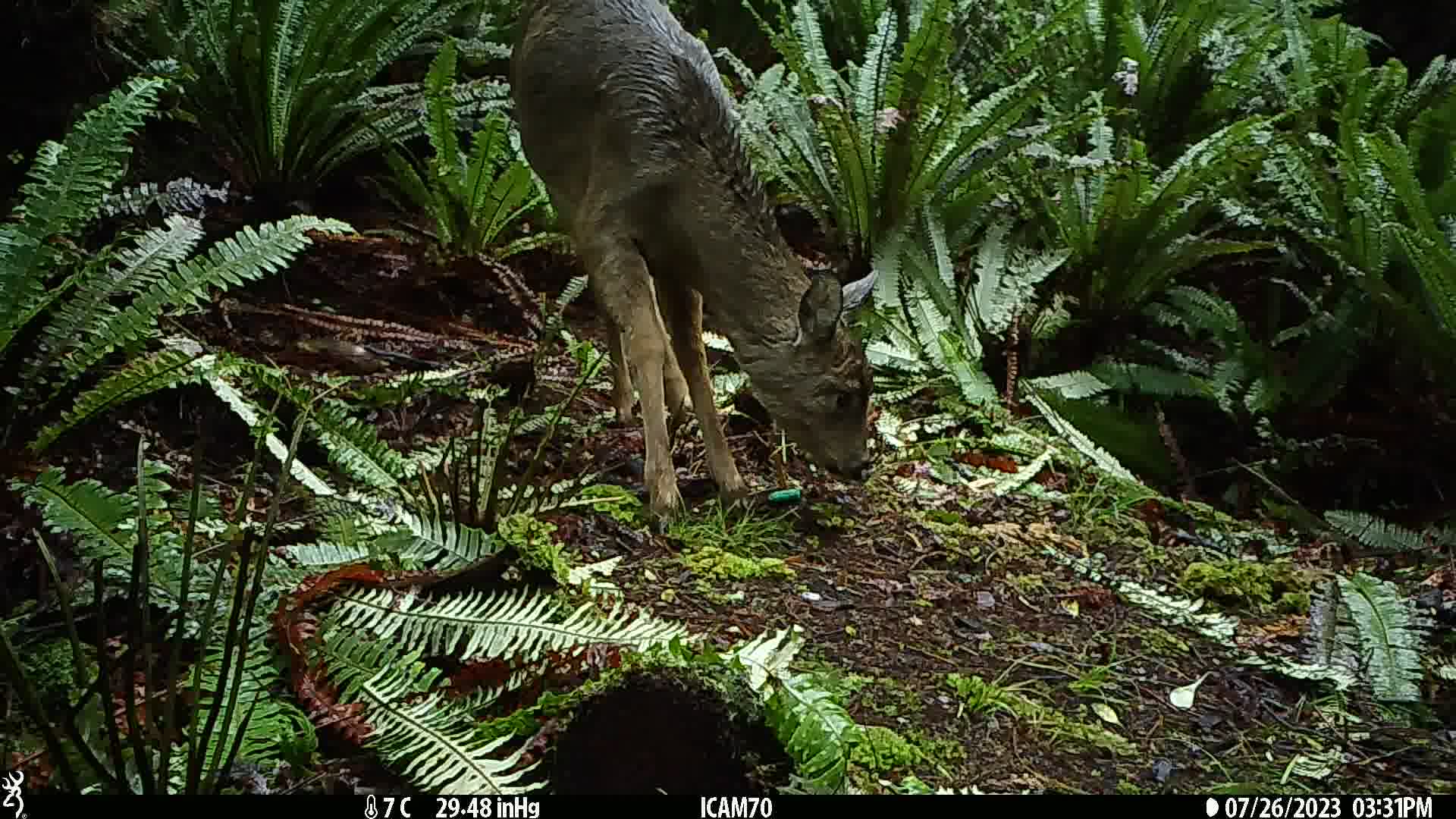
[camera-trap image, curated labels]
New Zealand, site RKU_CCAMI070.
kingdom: Animalia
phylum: Chordata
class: Mammalia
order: Artiodactyla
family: Cervidae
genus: Odocoileus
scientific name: Odocoileus virginianus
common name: white-tailed deer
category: white tailed deer